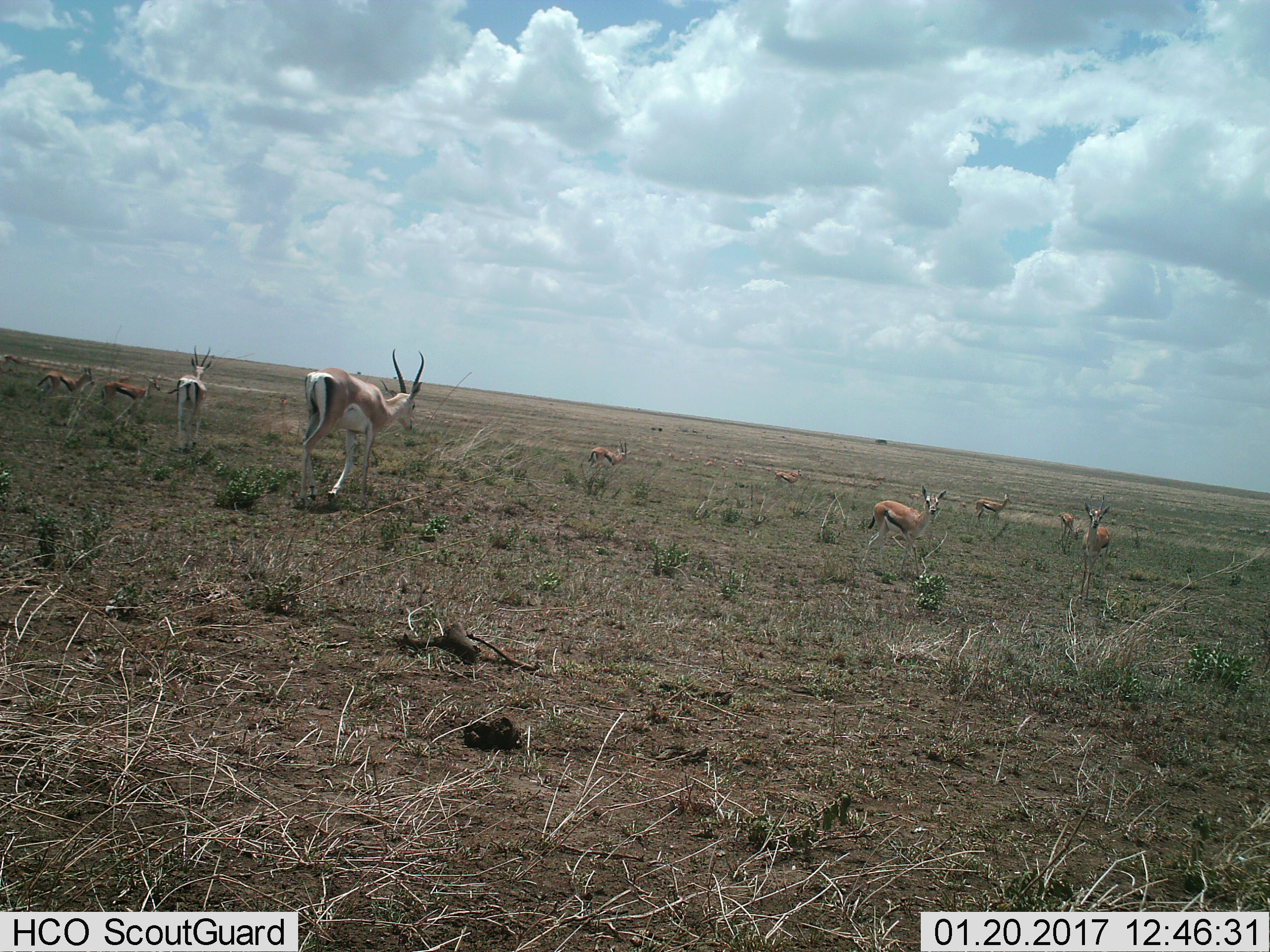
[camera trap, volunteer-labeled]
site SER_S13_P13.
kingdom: Animalia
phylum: Chordata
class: Mammalia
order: Artiodactyla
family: Bovidae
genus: Eudorcas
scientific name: Eudorcas thomsonii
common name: thomson's gazelle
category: gazellethomsons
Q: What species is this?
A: Gazellethomsons (thomson's gazelle) (Eudorcas thomsonii).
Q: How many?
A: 11-50.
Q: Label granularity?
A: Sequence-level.